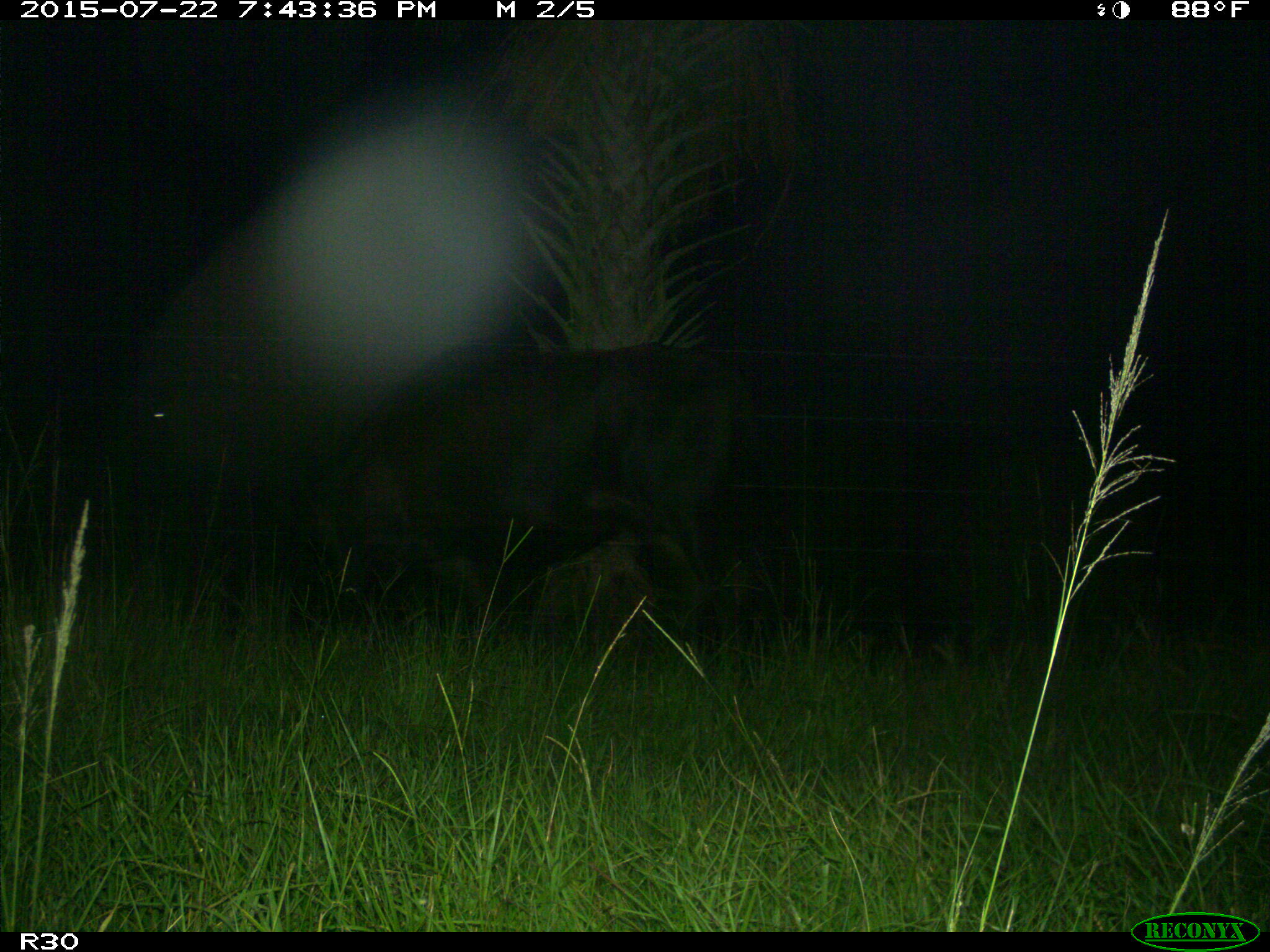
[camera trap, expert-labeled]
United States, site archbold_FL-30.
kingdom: Animalia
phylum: Chordata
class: Mammalia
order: Artiodactyla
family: Bovidae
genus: Bos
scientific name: Bos taurus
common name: domestic cow